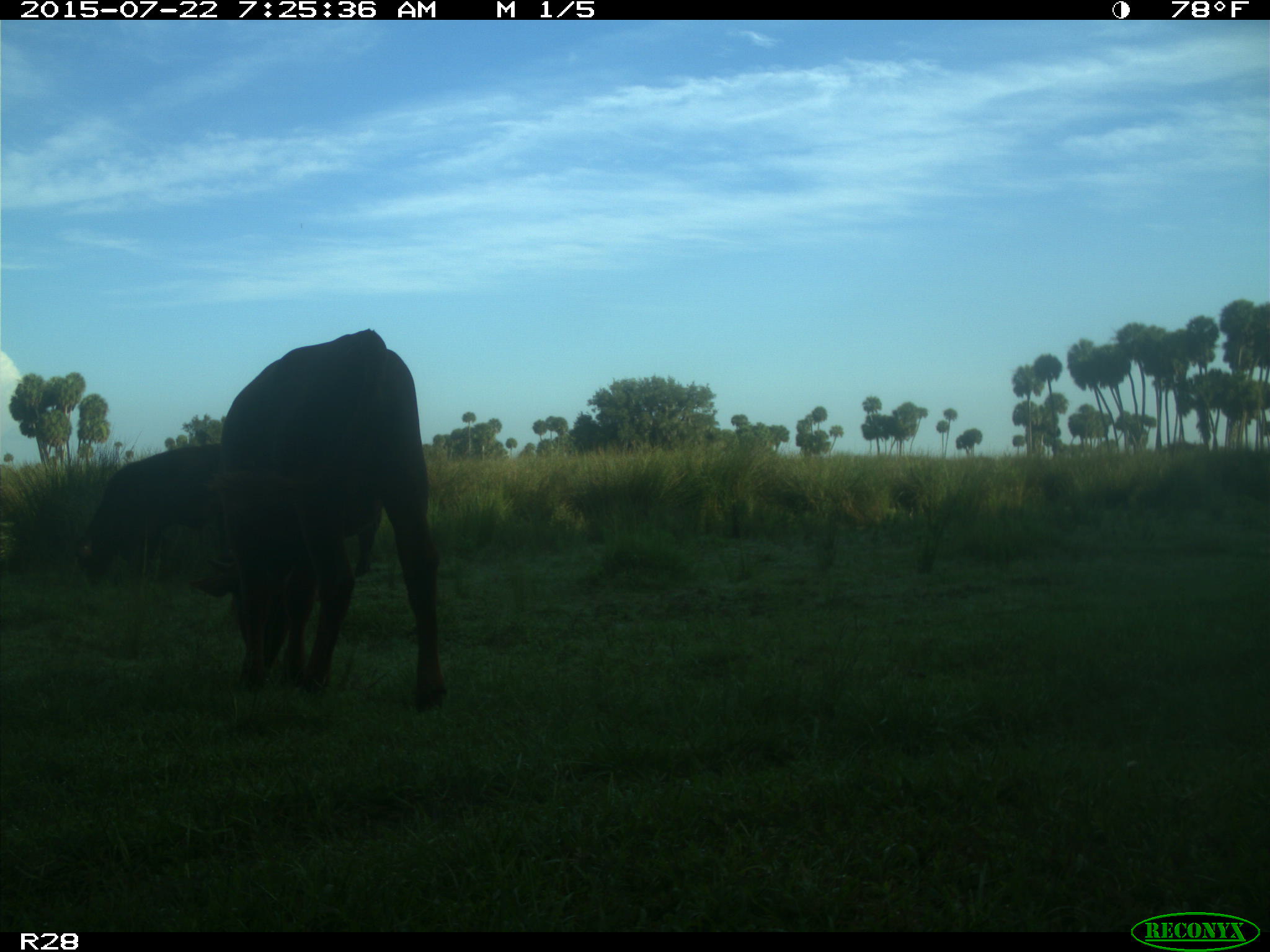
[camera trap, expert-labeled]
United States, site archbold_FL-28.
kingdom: Animalia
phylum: Chordata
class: Mammalia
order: Artiodactyla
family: Bovidae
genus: Bos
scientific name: Bos taurus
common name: domestic cow